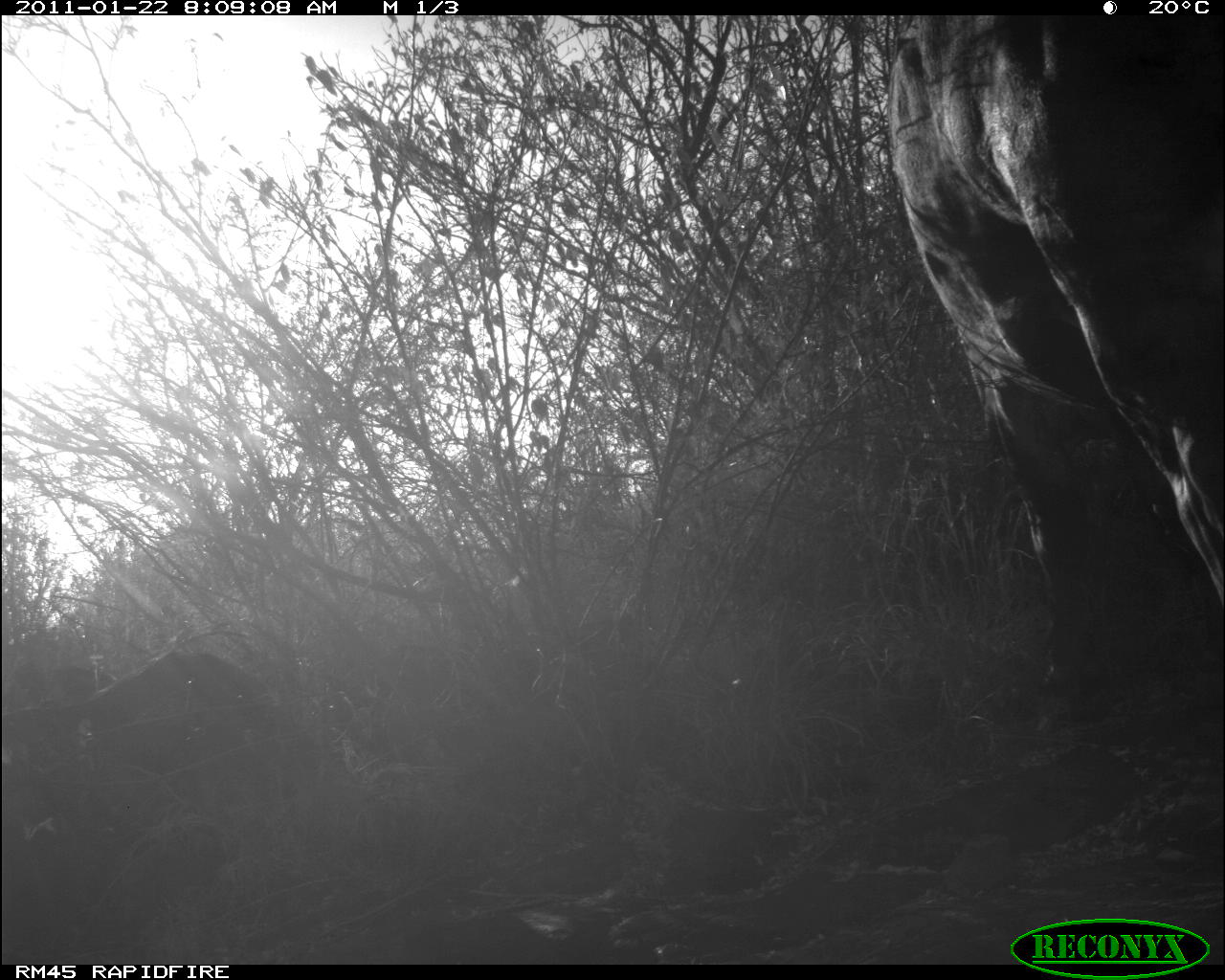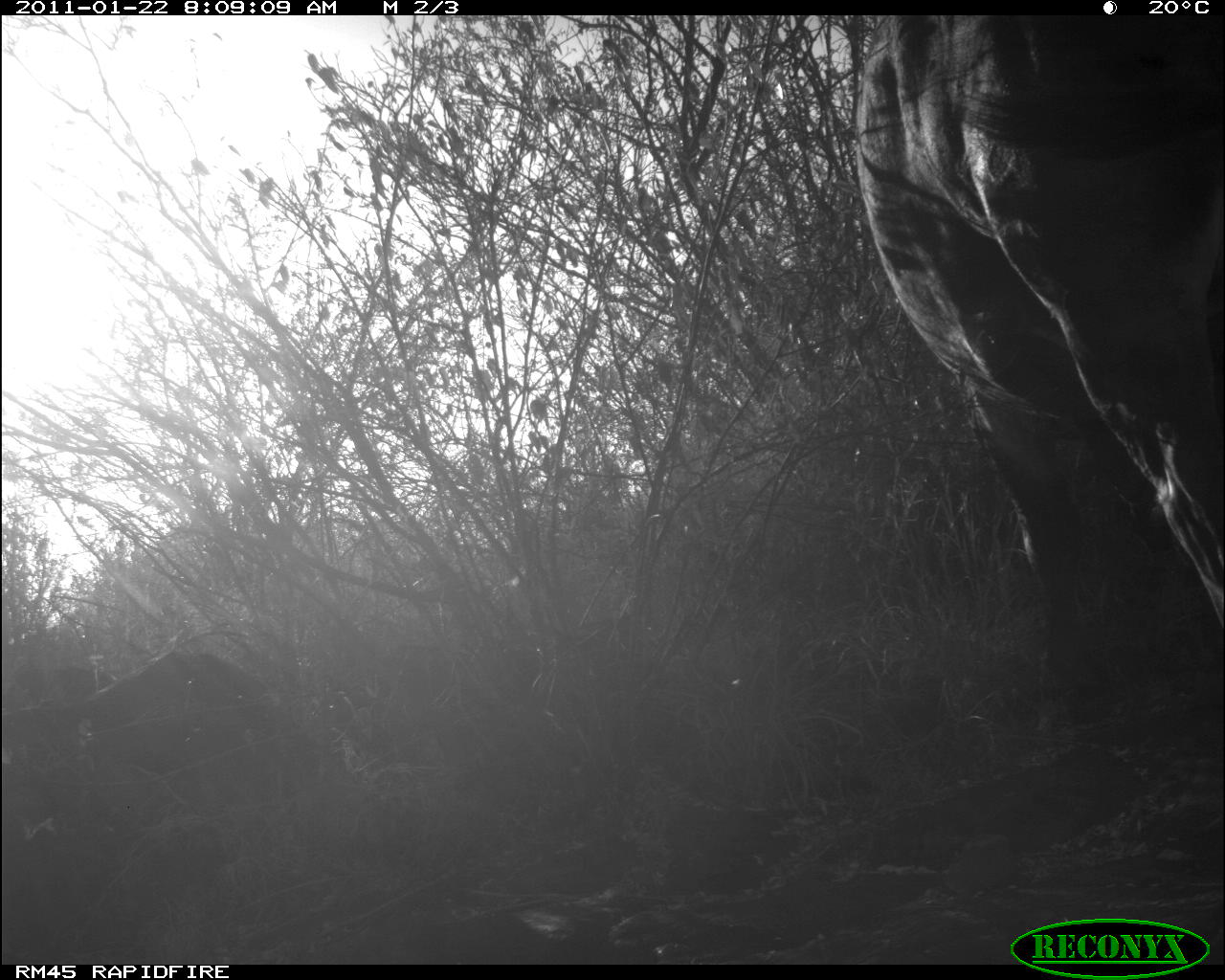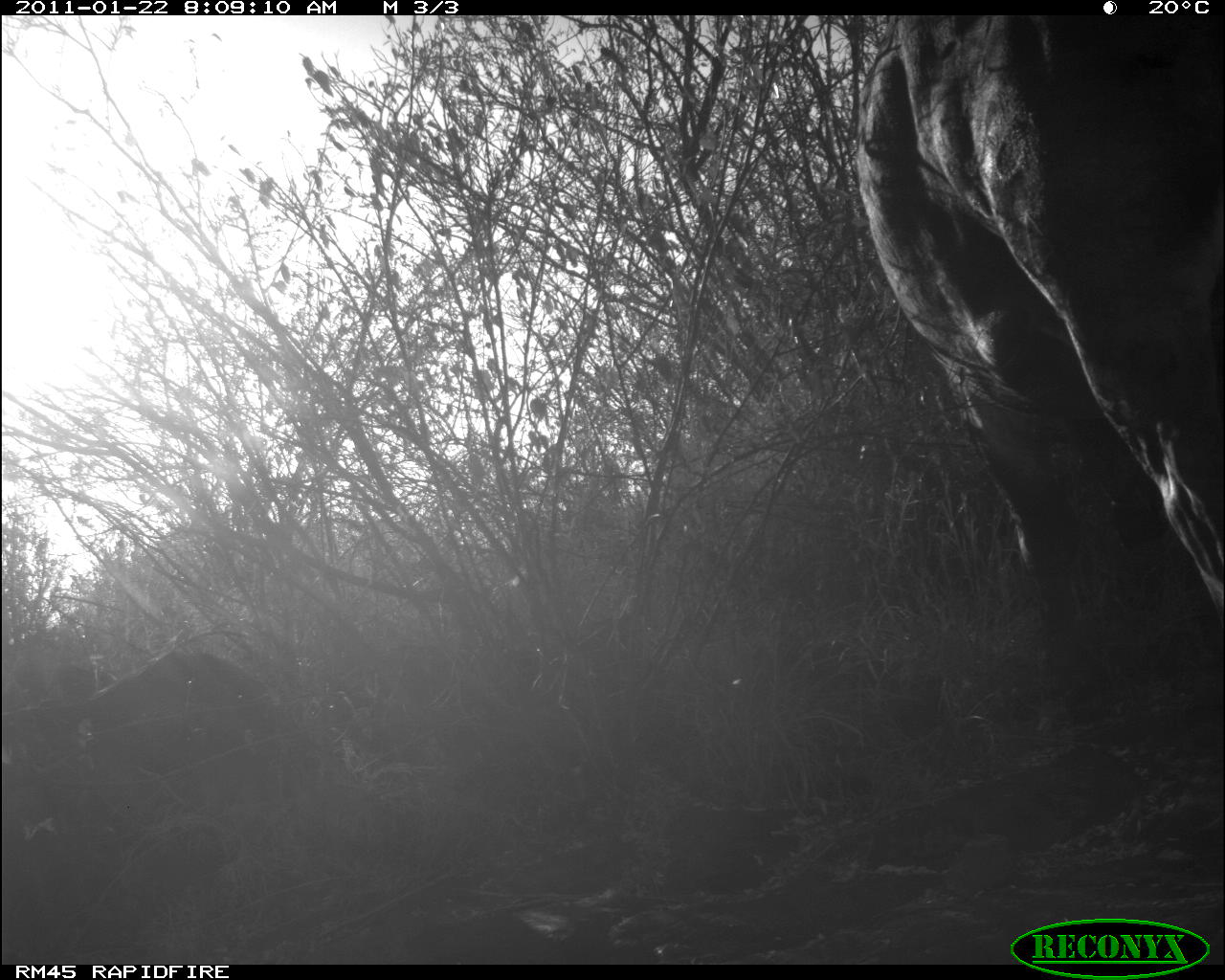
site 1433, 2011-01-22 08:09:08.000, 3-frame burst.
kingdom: Animalia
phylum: Chordata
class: Mammalia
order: Artiodactyla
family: Bovidae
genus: Bos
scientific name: Bos taurus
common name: domestic cattle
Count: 1.